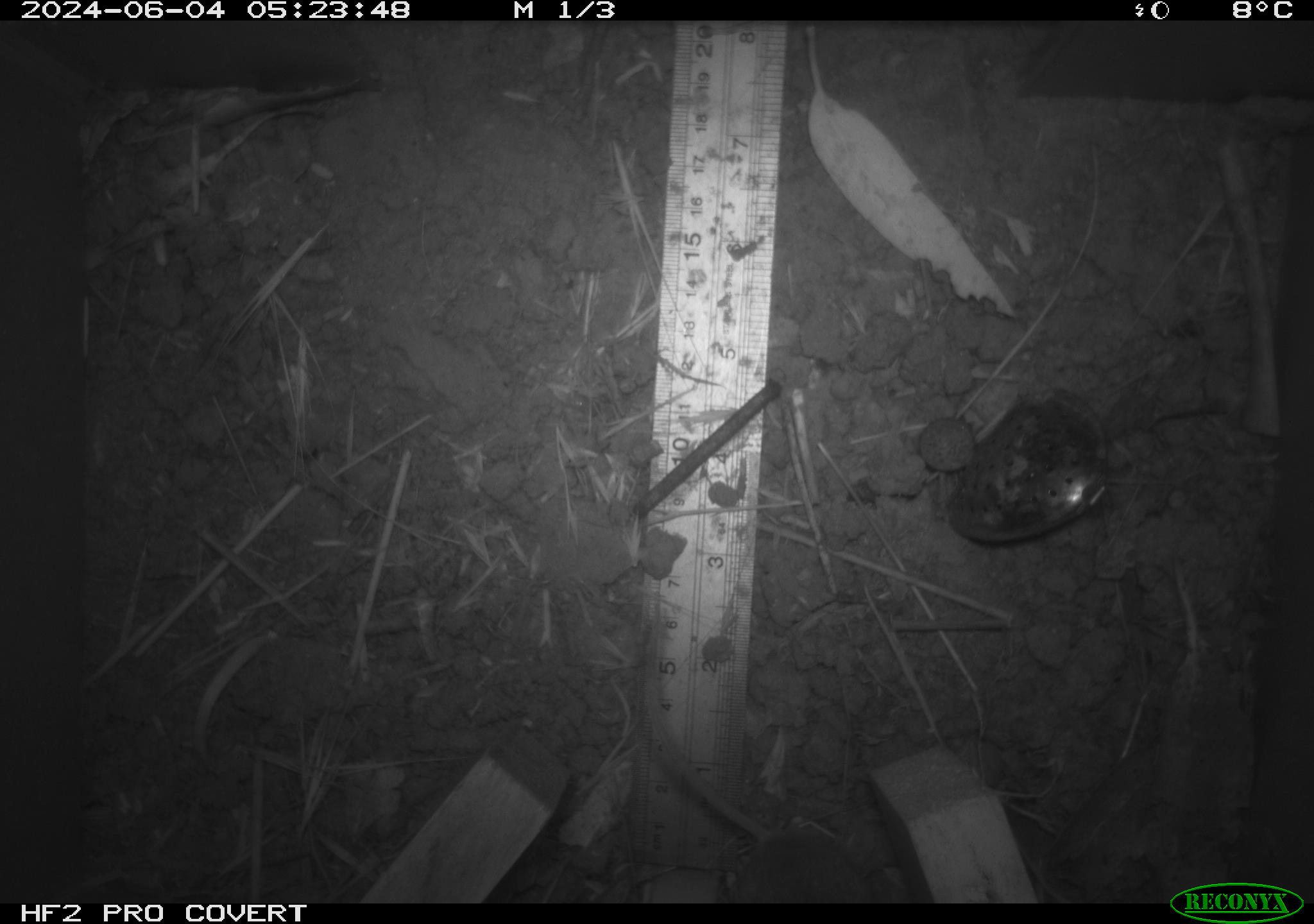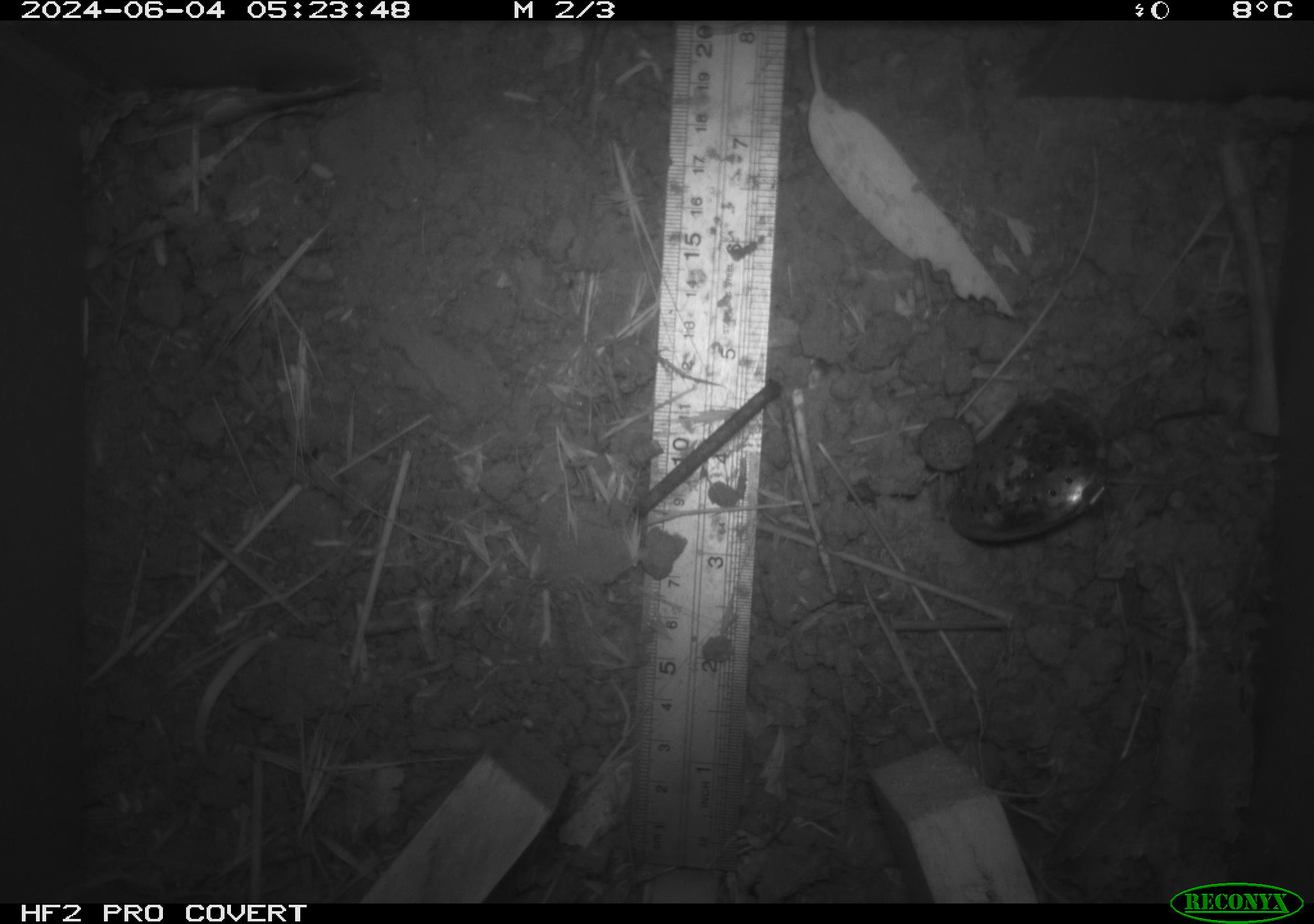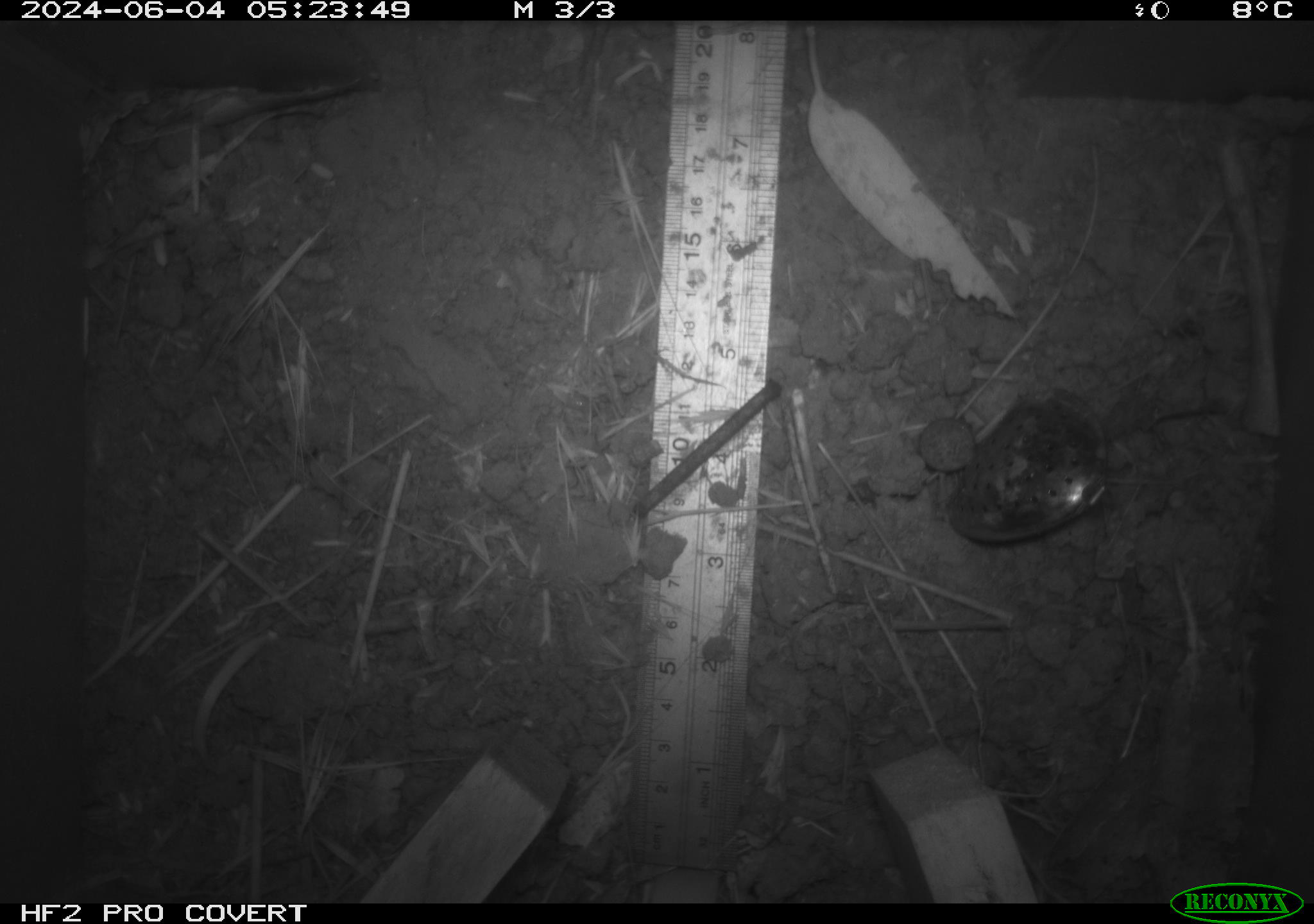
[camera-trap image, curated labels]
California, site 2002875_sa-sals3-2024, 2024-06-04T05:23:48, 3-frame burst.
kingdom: Animalia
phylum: Chordata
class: Mammalia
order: Rodentia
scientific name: Rodentia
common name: mouse species